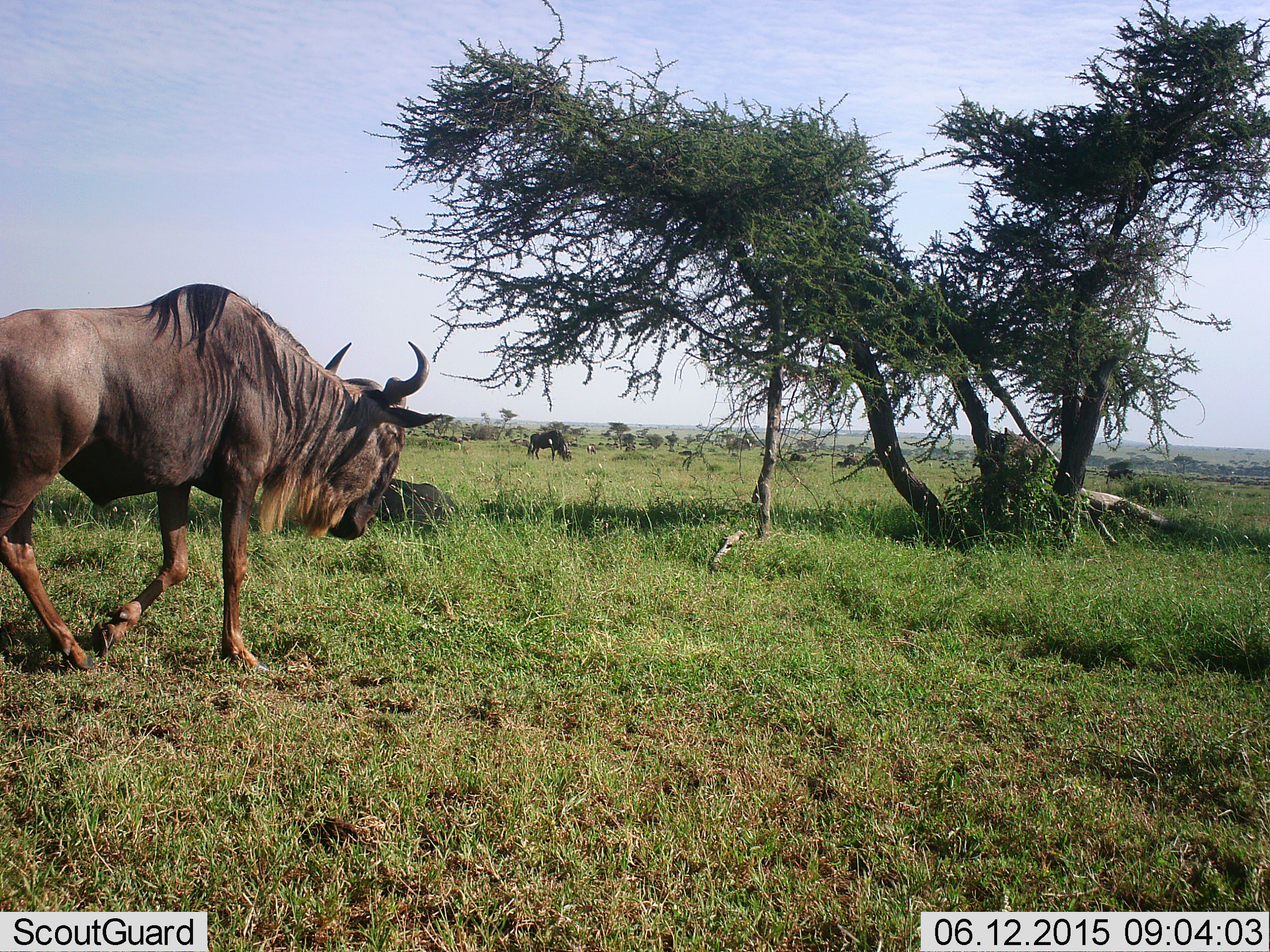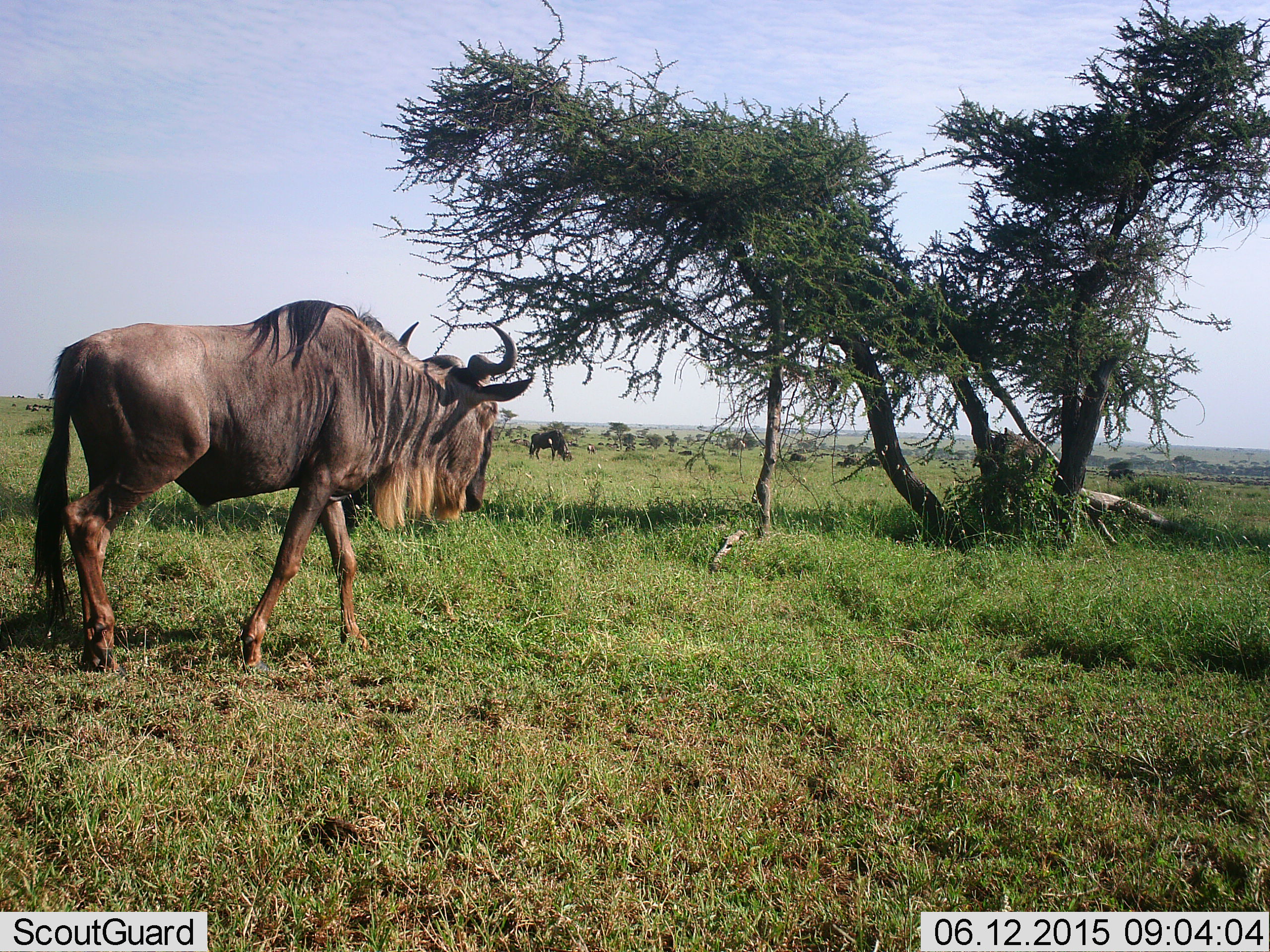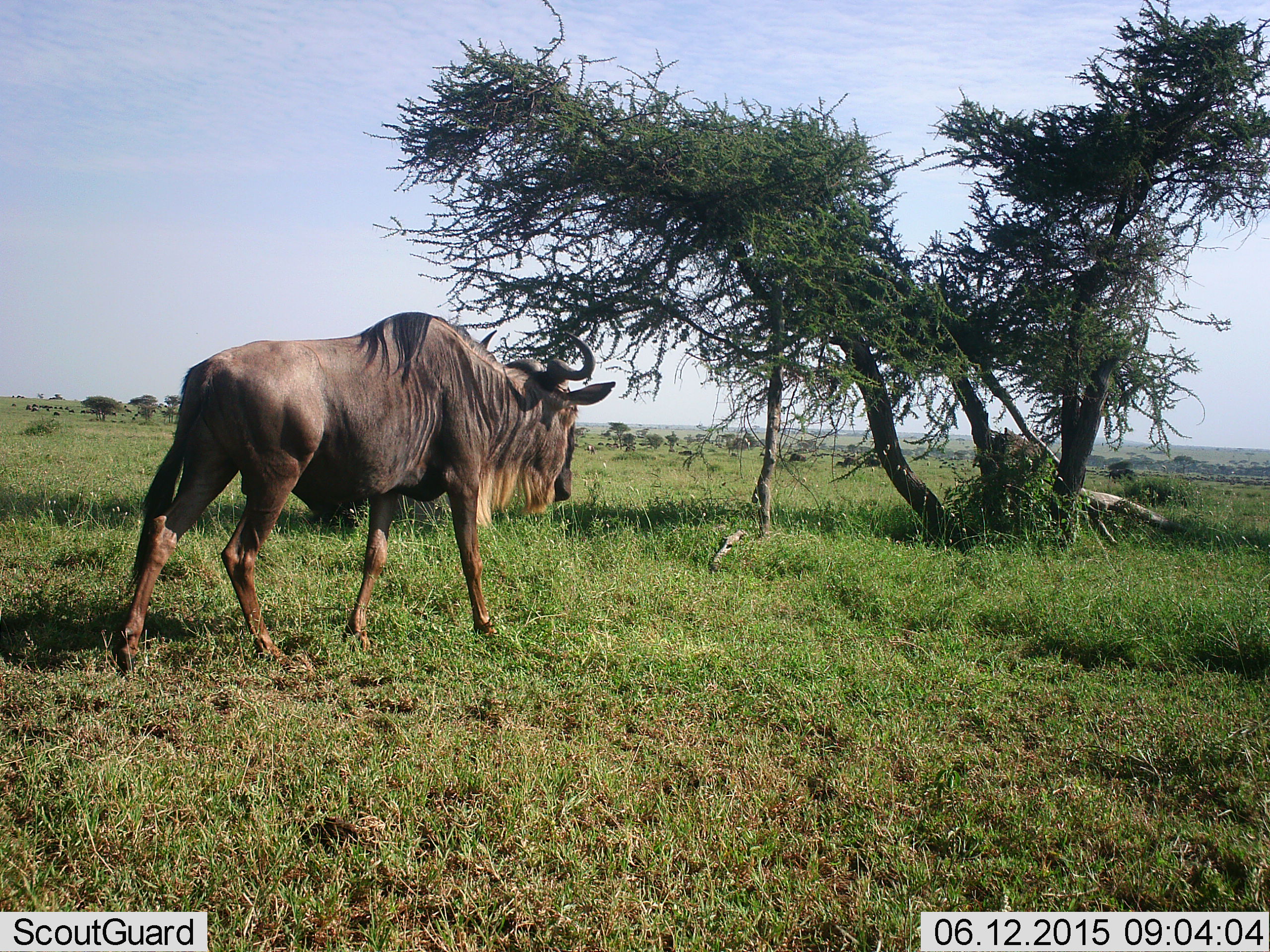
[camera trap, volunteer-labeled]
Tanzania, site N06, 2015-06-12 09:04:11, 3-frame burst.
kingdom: Animalia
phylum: Chordata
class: Mammalia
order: Artiodactyla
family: Bovidae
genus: Connochaetes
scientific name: Connochaetes taurinus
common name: blue wildebeest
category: wildebeest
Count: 2.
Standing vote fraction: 30%.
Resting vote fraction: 10%.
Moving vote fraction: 100%.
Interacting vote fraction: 0%.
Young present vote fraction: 0%.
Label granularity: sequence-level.